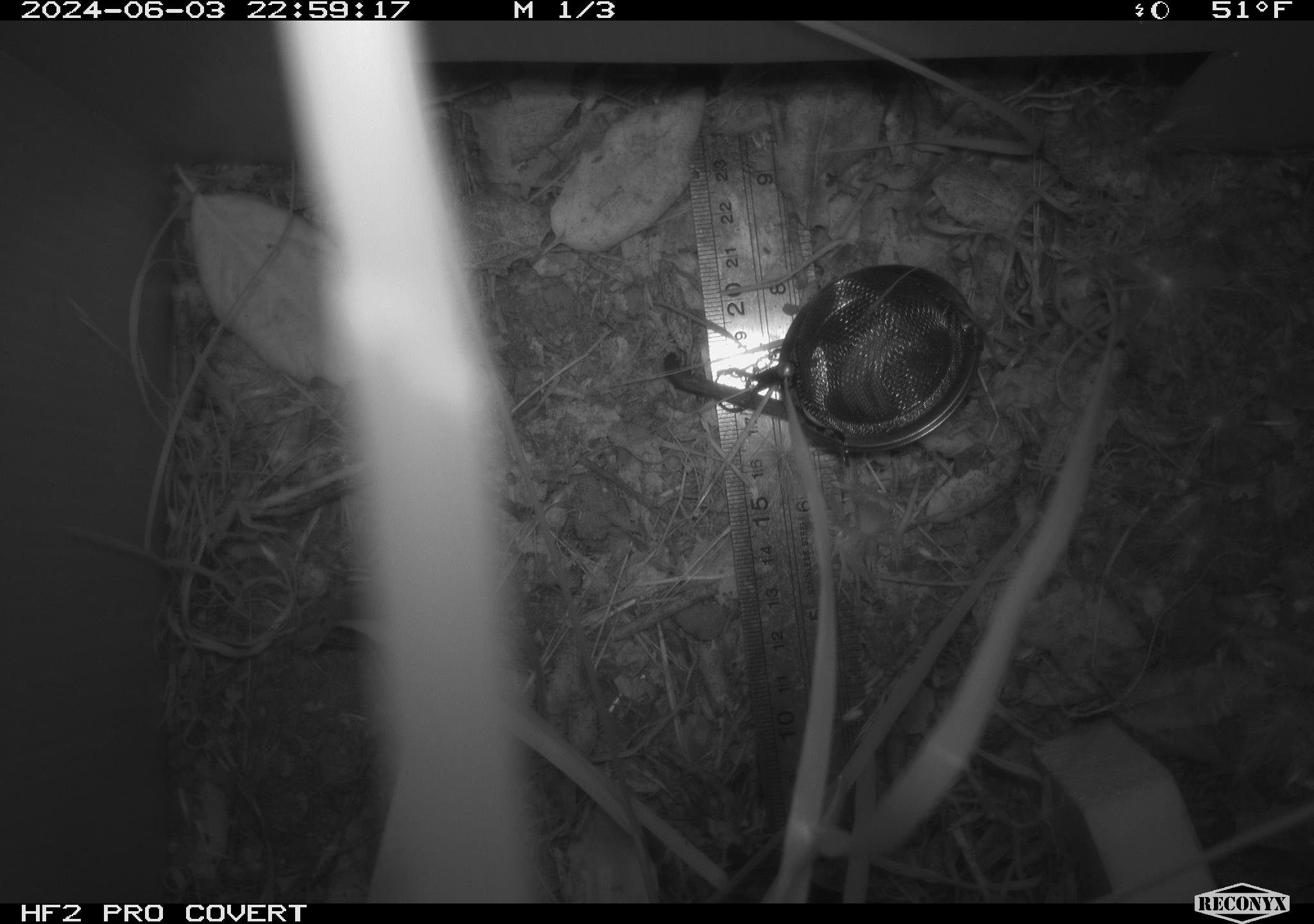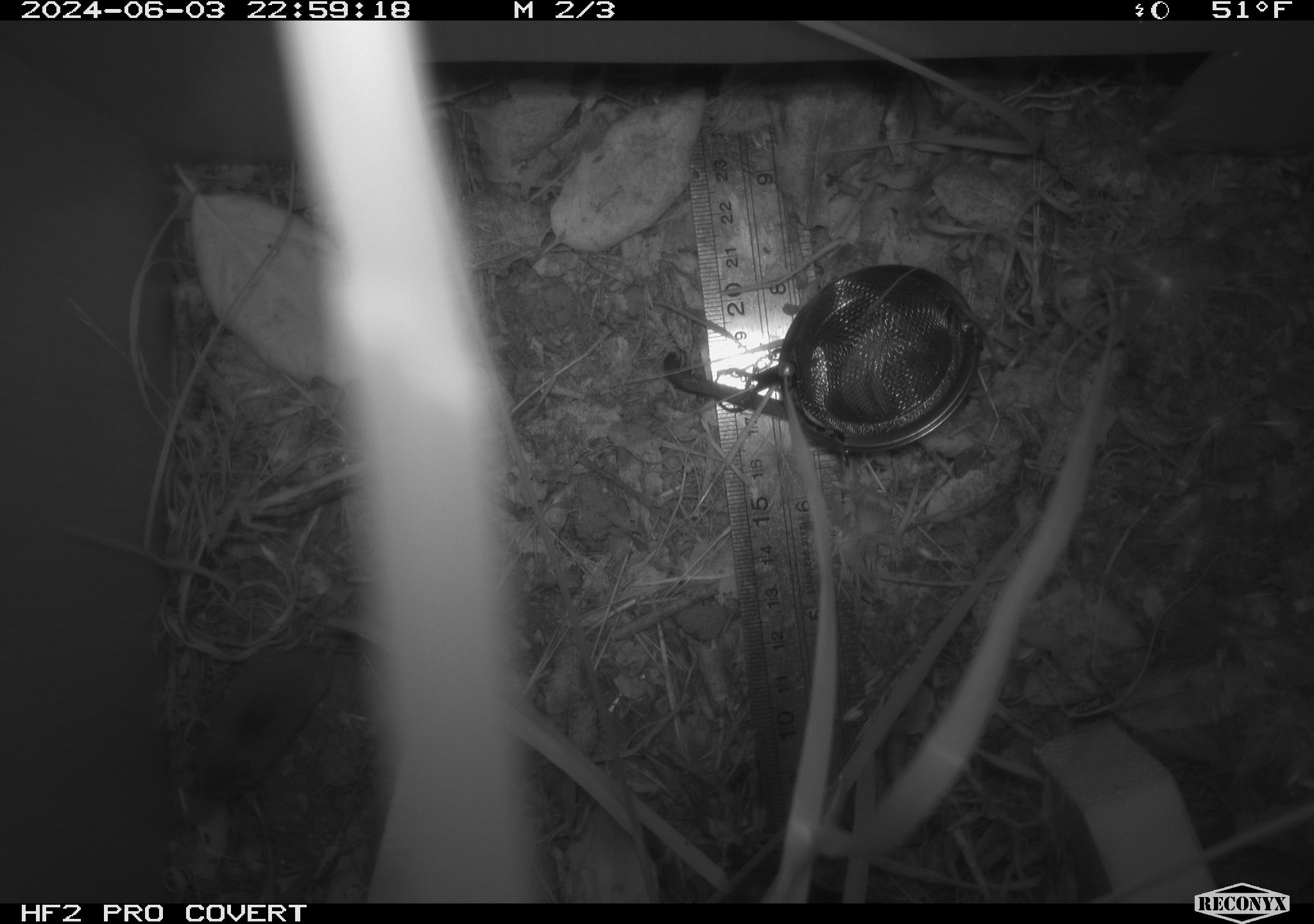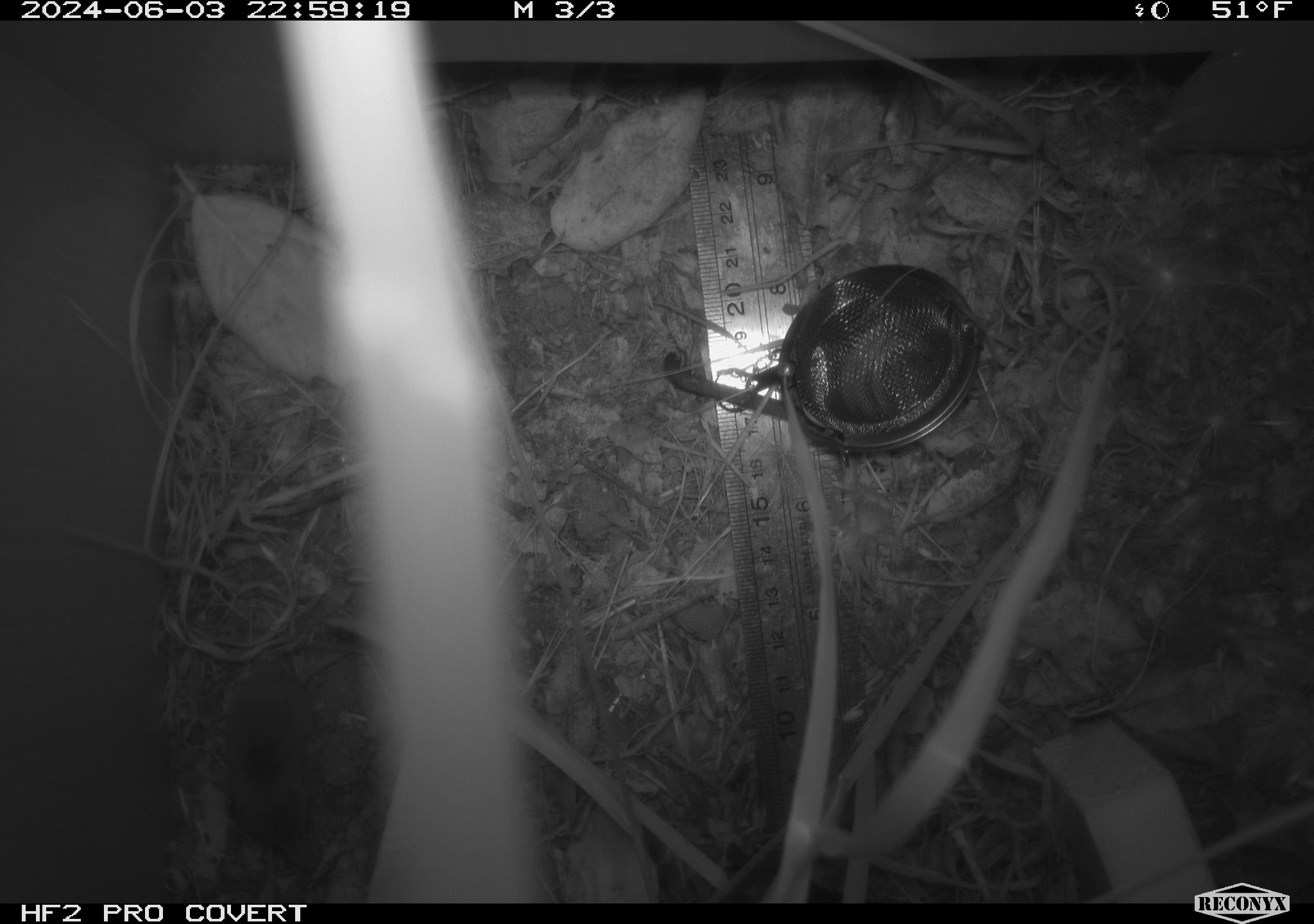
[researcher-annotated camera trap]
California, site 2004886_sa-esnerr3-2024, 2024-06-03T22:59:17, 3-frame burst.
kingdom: Animalia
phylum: Chordata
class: Mammalia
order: Rodentia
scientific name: Rodentia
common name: rodent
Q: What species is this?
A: Rodent (Rodentia).